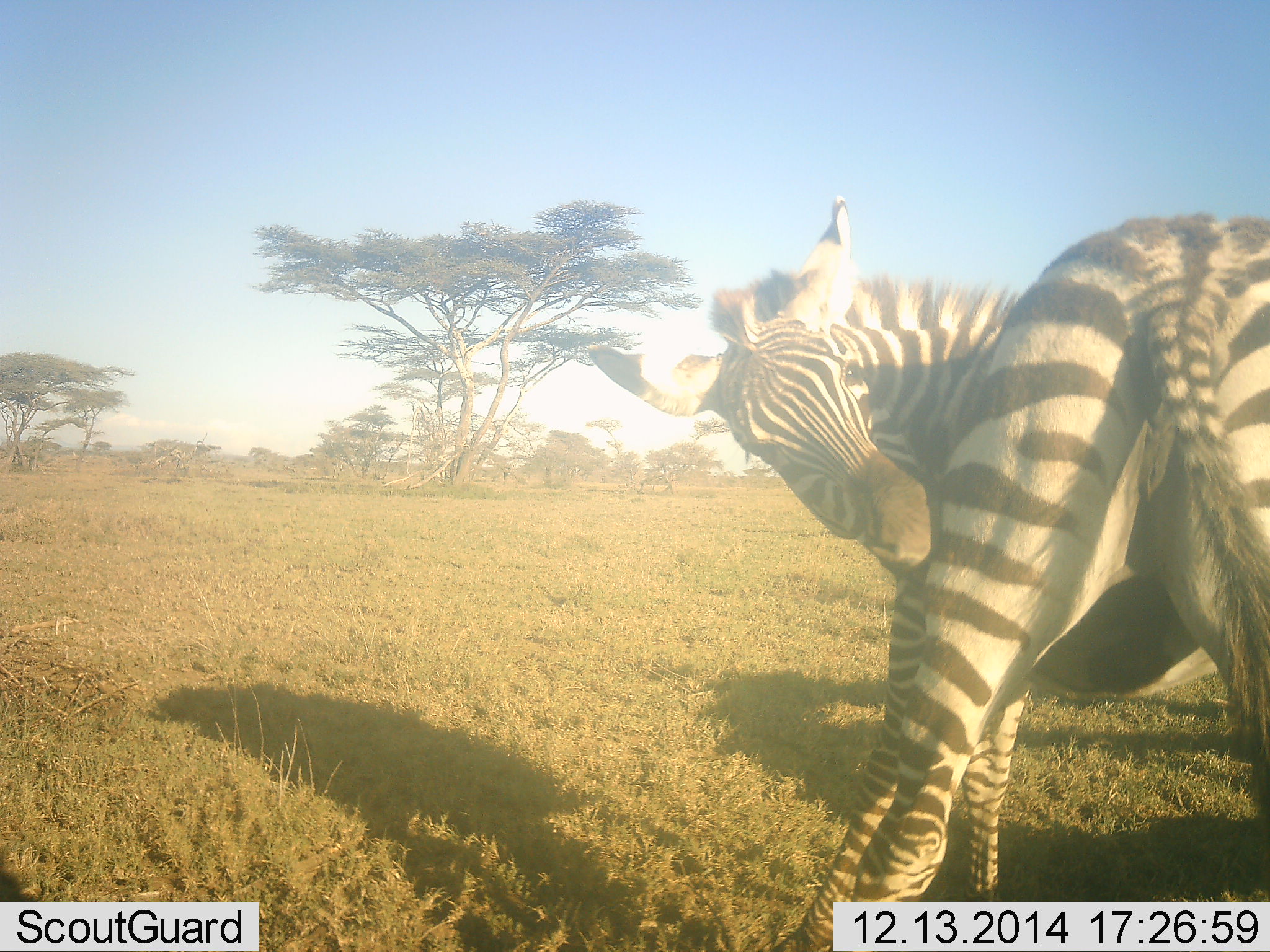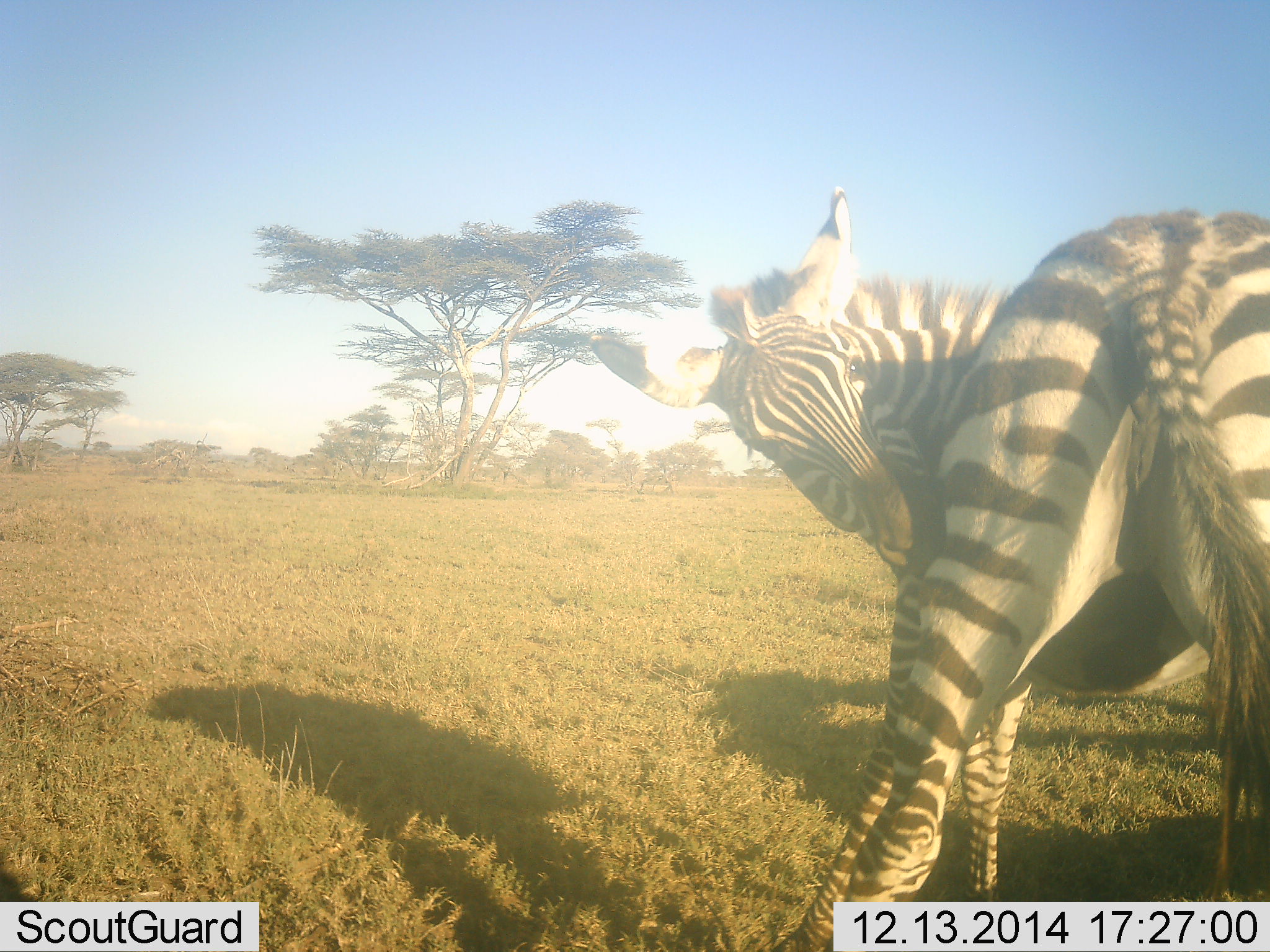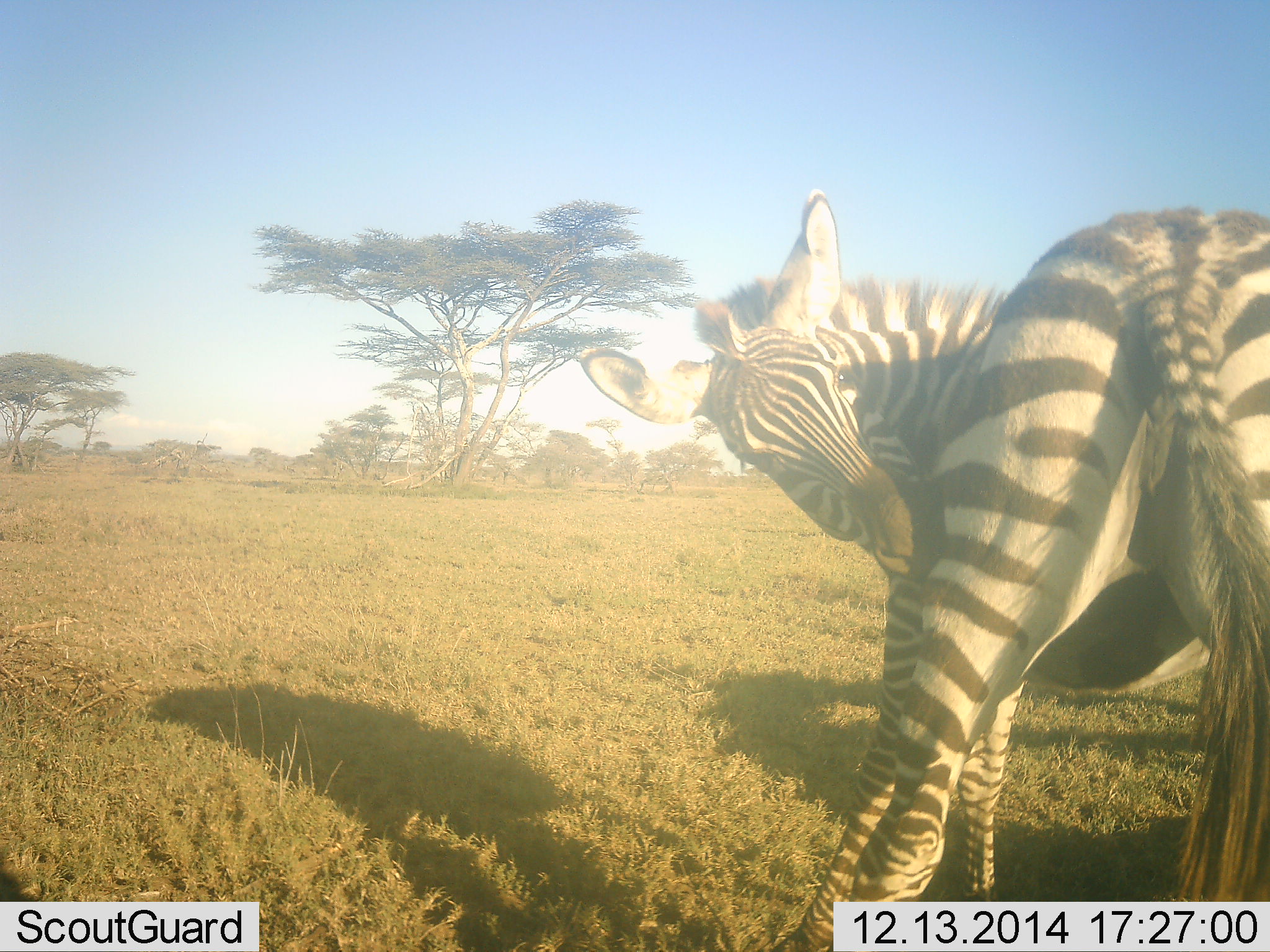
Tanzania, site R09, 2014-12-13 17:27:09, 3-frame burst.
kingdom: Animalia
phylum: Chordata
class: Mammalia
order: Perissodactyla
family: Equidae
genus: Equus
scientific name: Equus quagga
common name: plains zebra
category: zebra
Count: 1.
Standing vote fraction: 80%.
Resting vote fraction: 10%.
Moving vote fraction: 20%.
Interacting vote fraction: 30%.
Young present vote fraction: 0%.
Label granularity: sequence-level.